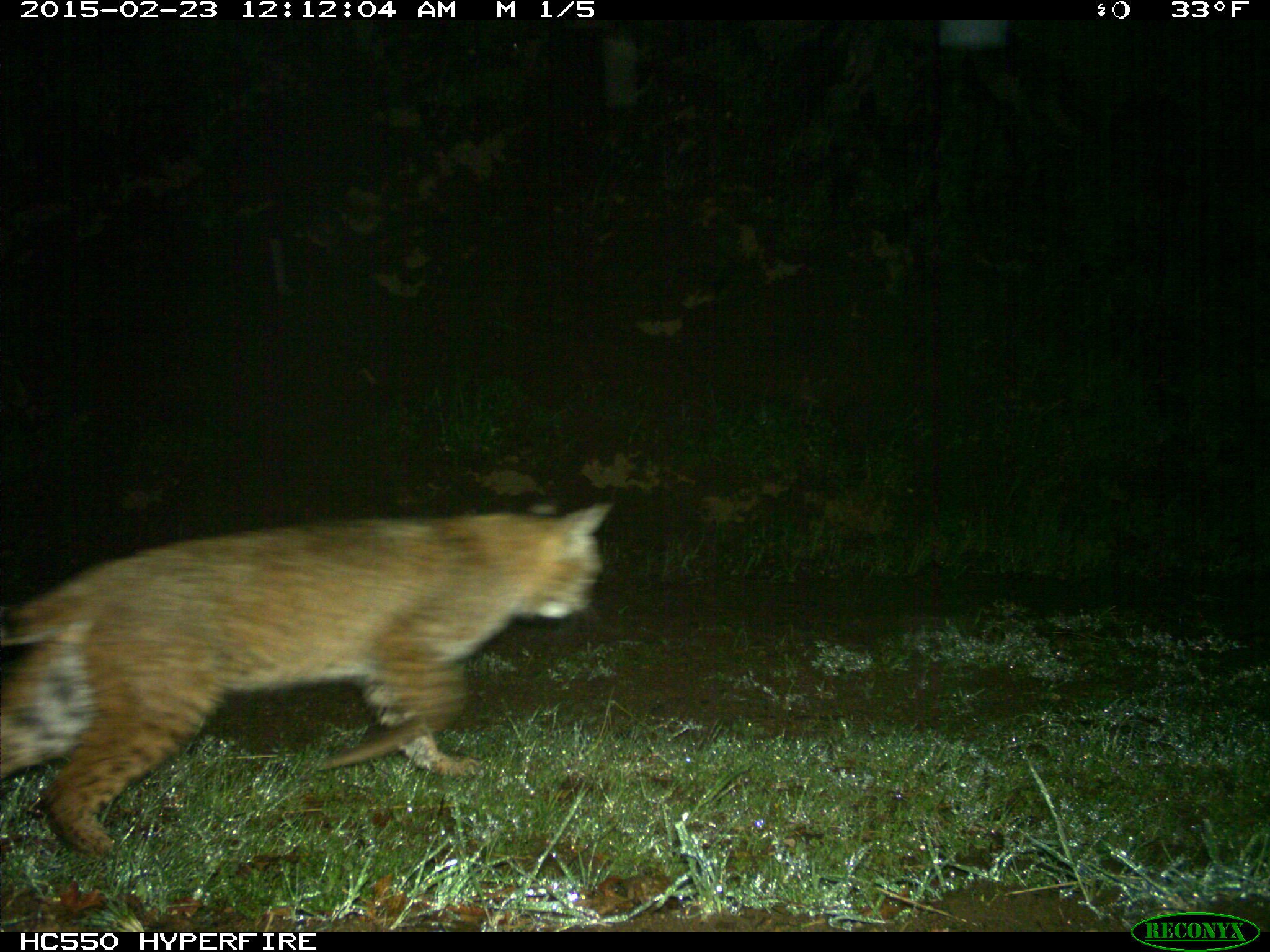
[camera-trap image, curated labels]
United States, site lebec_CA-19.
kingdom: Animalia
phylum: Chordata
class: Mammalia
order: Carnivora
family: Felidae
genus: Lynx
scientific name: Lynx rufus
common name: bobcat